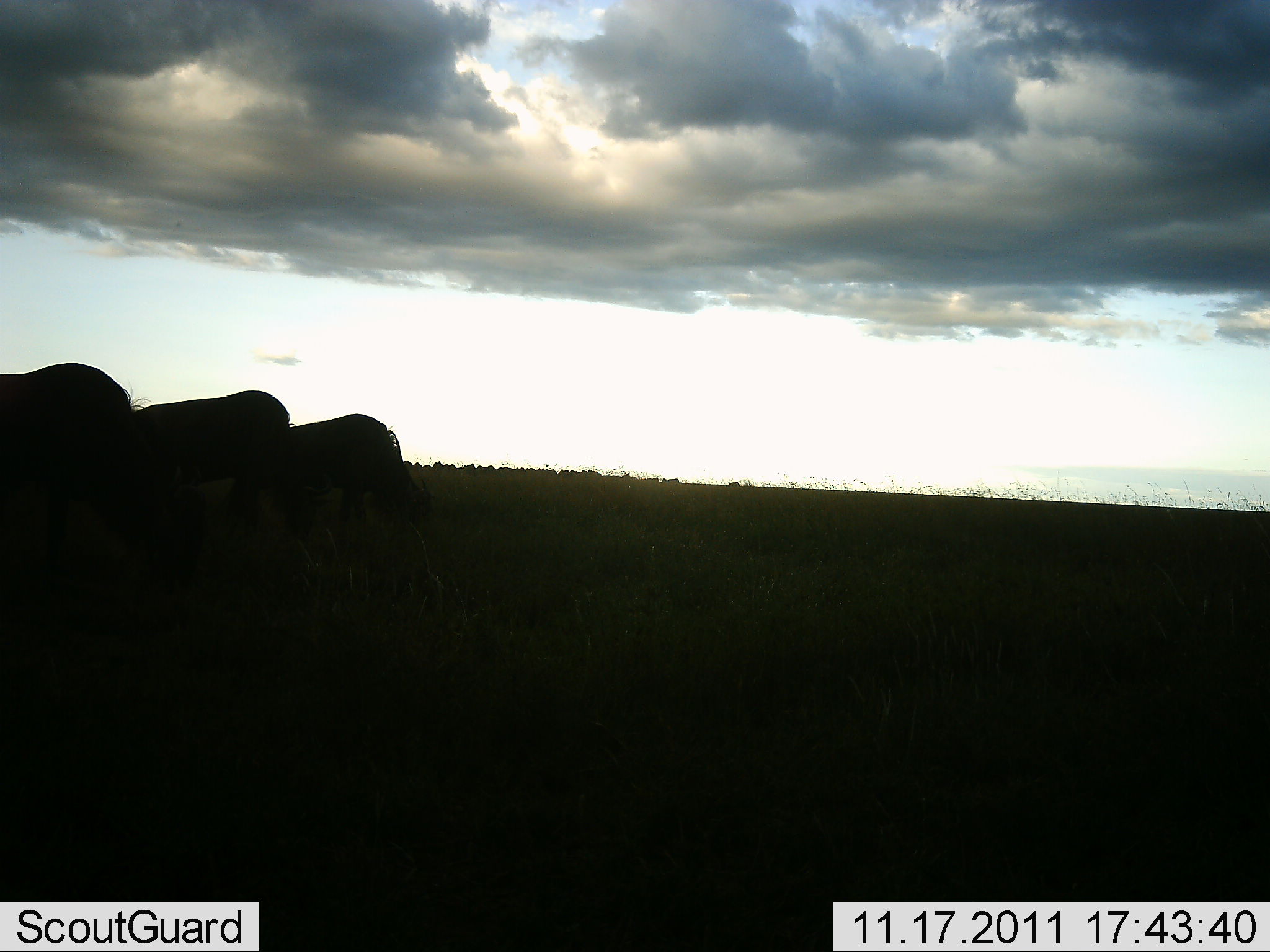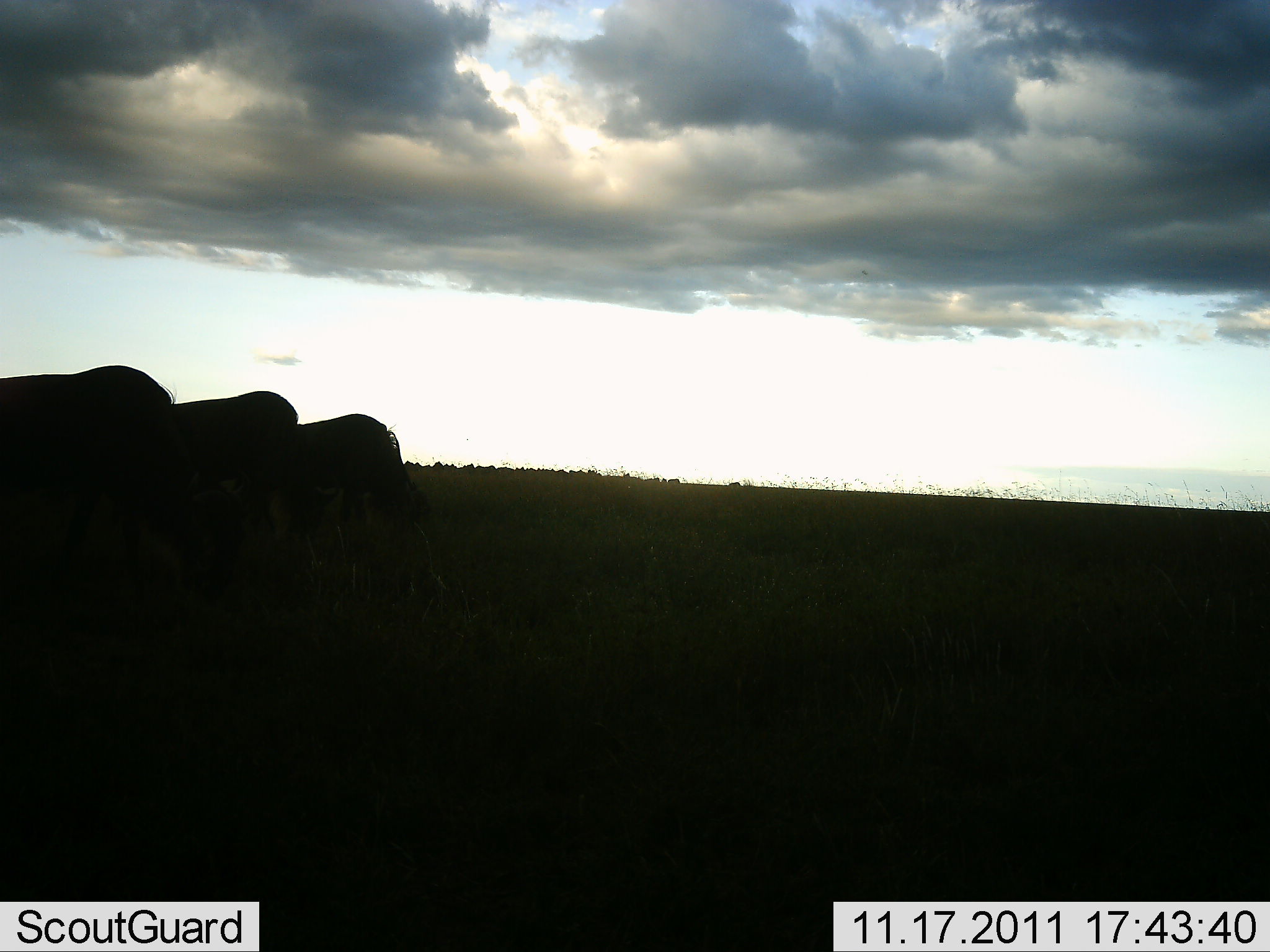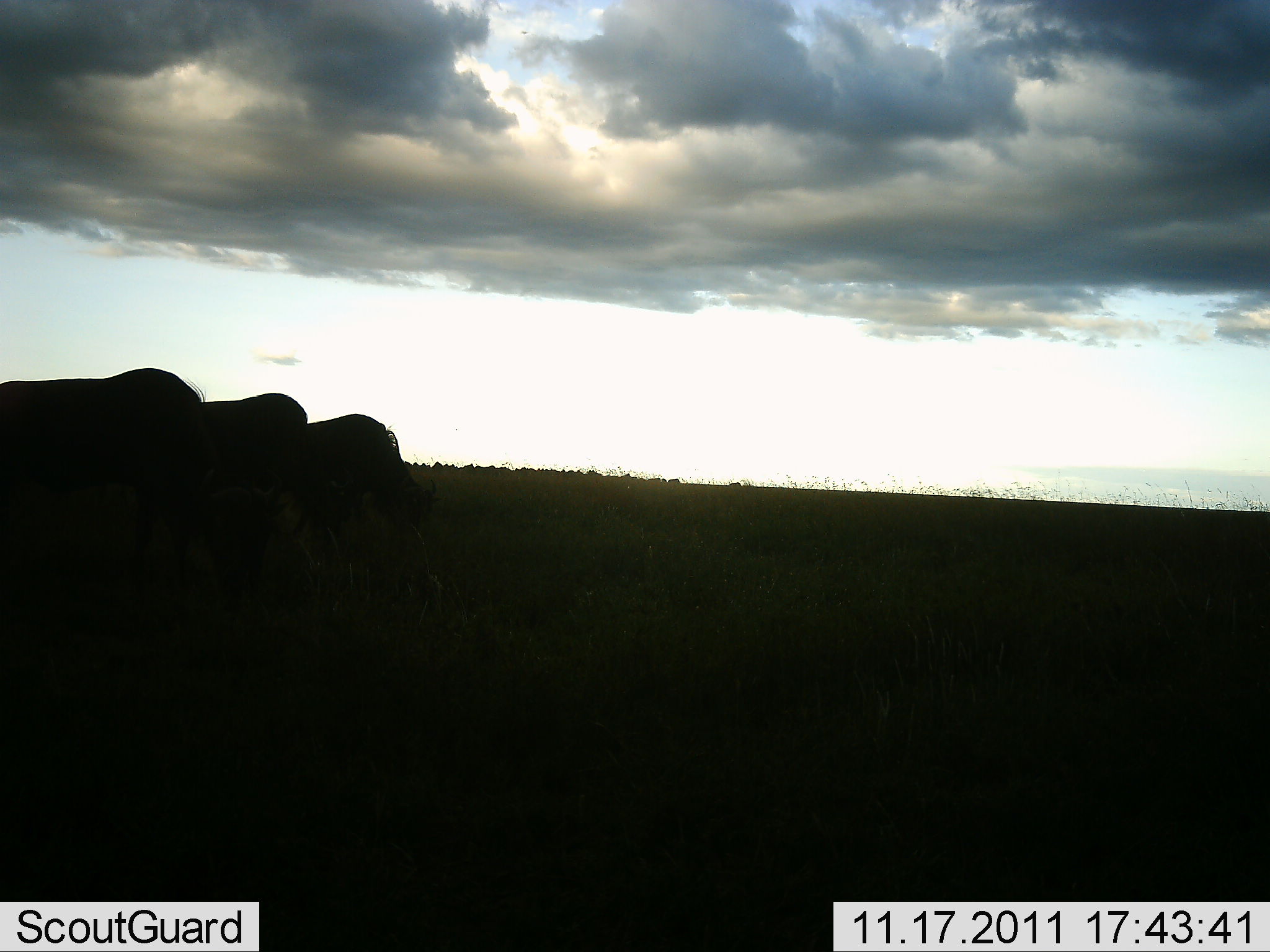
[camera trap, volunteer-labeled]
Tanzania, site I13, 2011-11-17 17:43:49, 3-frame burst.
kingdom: Animalia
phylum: Chordata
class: Mammalia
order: Artiodactyla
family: Bovidae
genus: Connochaetes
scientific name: Connochaetes taurinus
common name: blue wildebeest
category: wildebeest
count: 3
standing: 40%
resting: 0%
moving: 20%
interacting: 0%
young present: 0%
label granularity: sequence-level